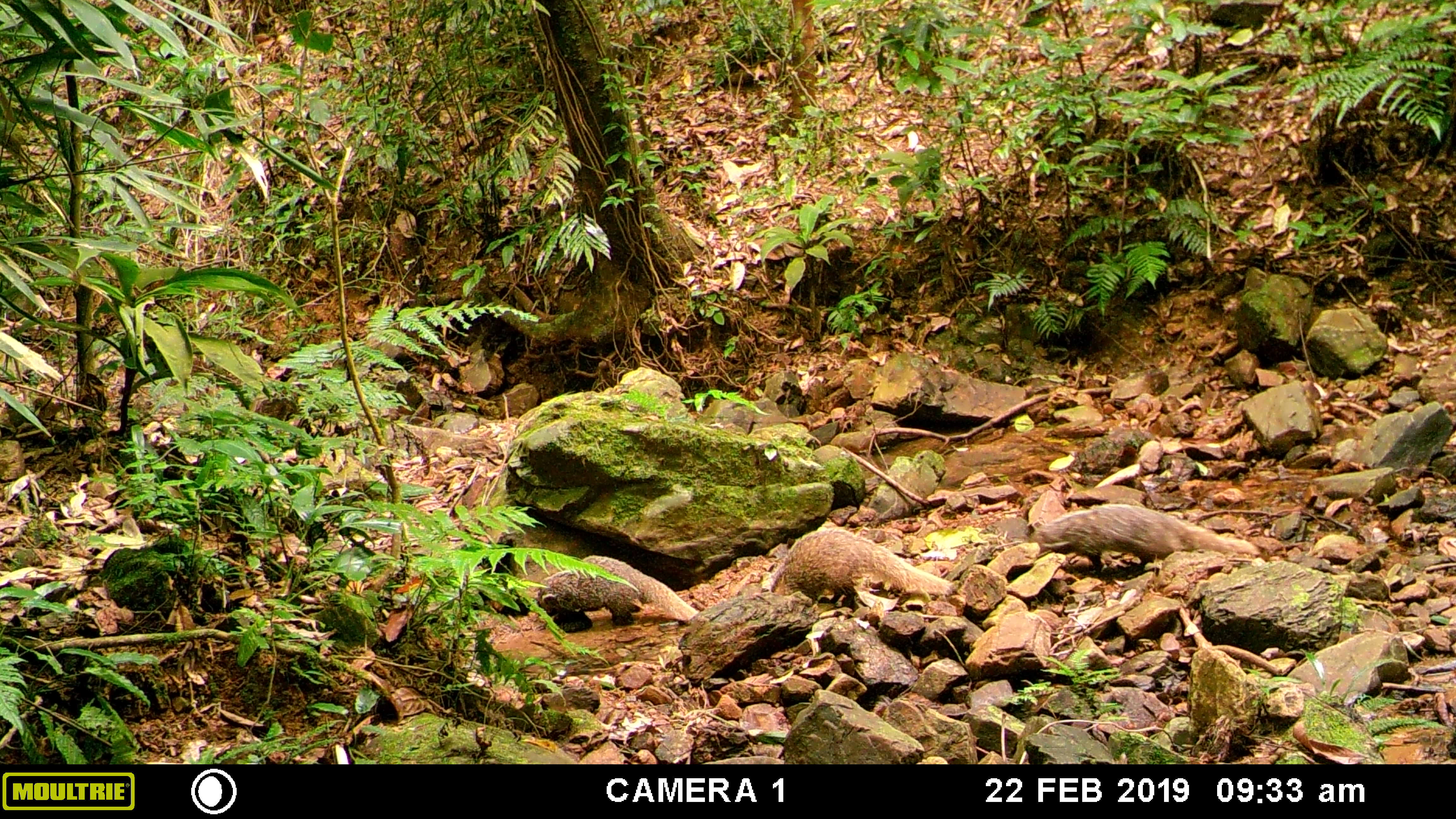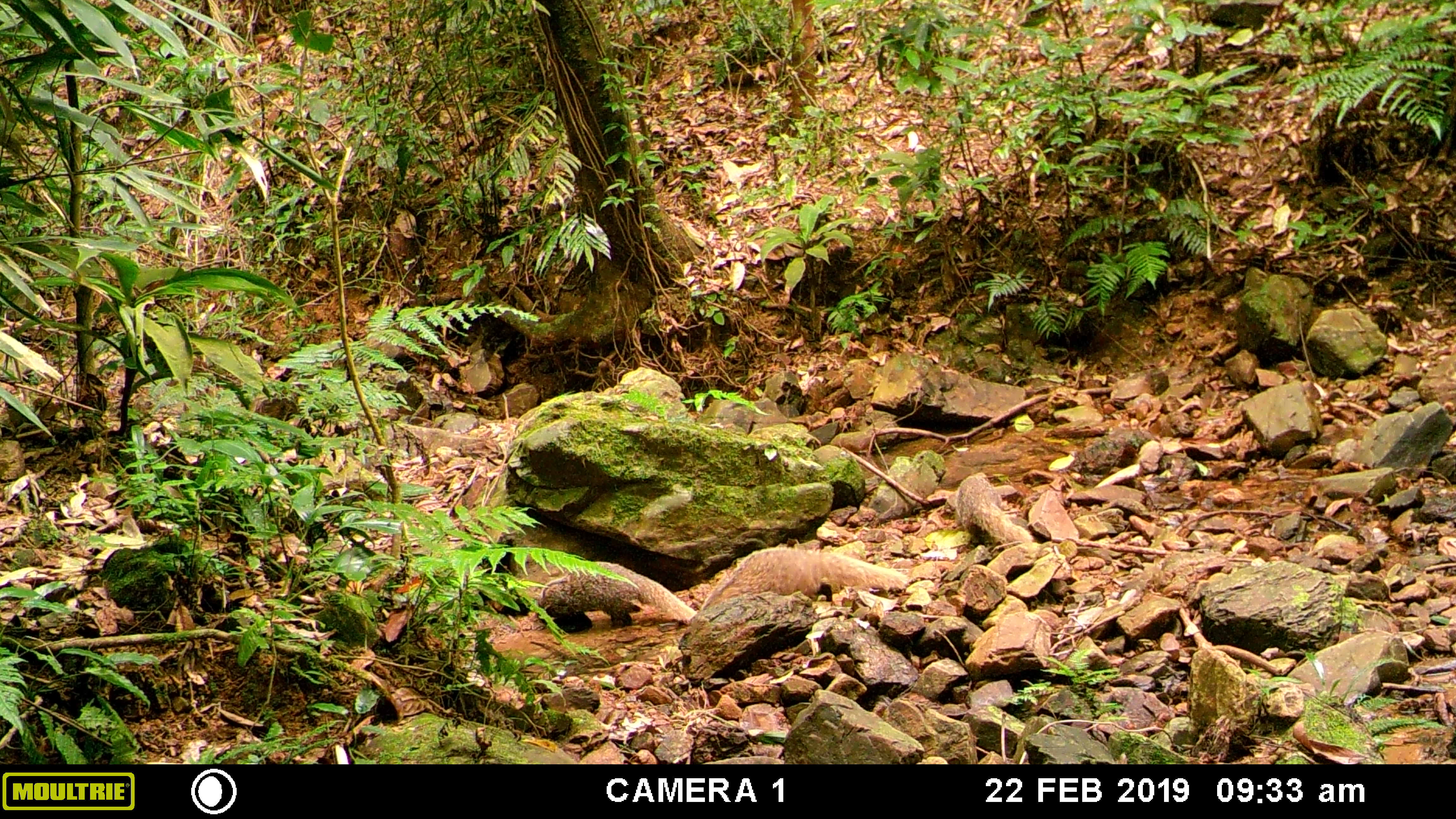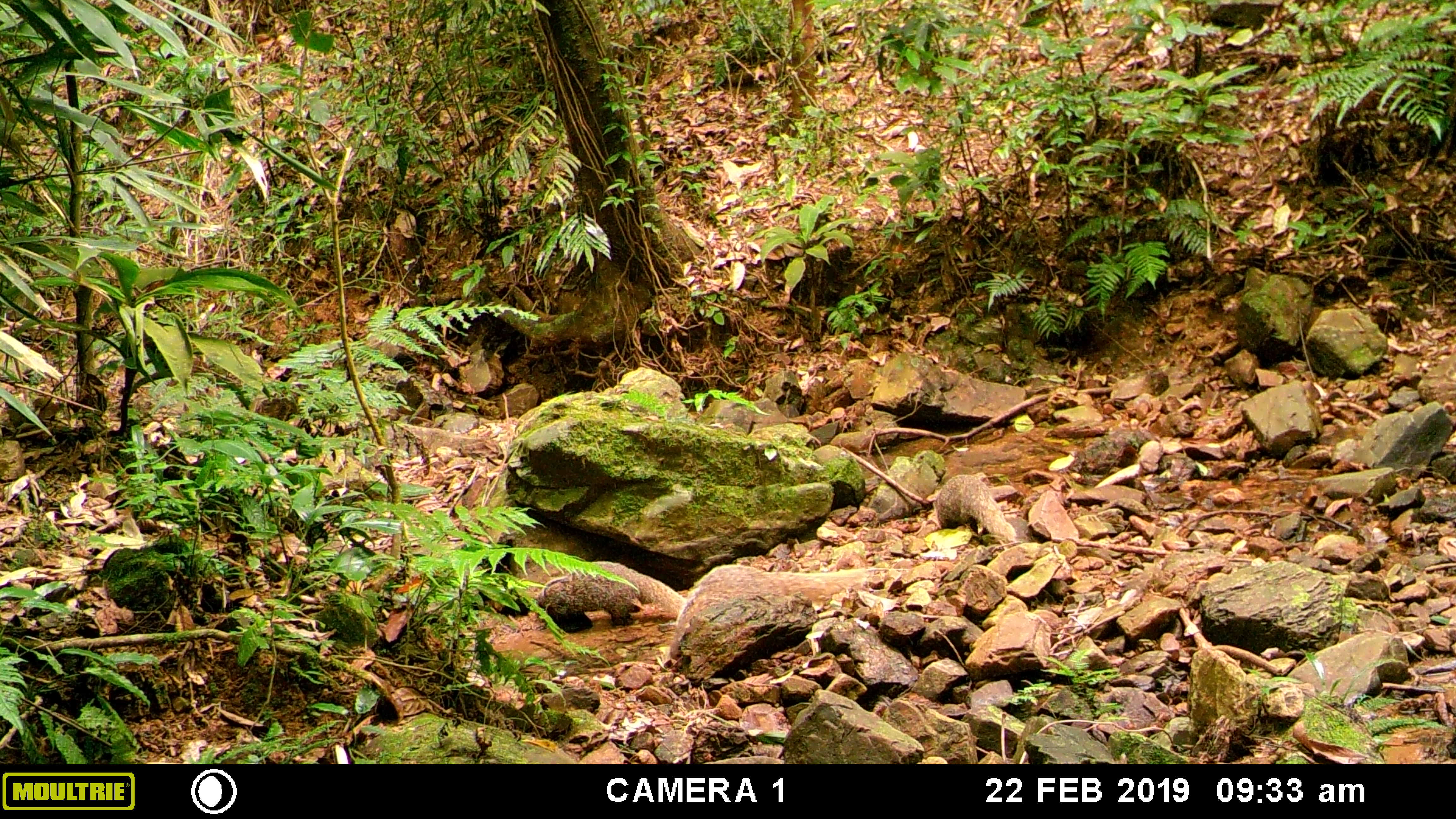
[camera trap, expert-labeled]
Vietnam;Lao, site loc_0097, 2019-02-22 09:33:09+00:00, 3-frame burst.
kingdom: Animalia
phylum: Chordata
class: Mammalia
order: Carnivora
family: Herpestidae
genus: Urva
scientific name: Urva urva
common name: crab-eating mongoose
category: crab eating mongoose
Crab eating mongoose (crab-eating mongoose) (Urva urva). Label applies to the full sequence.